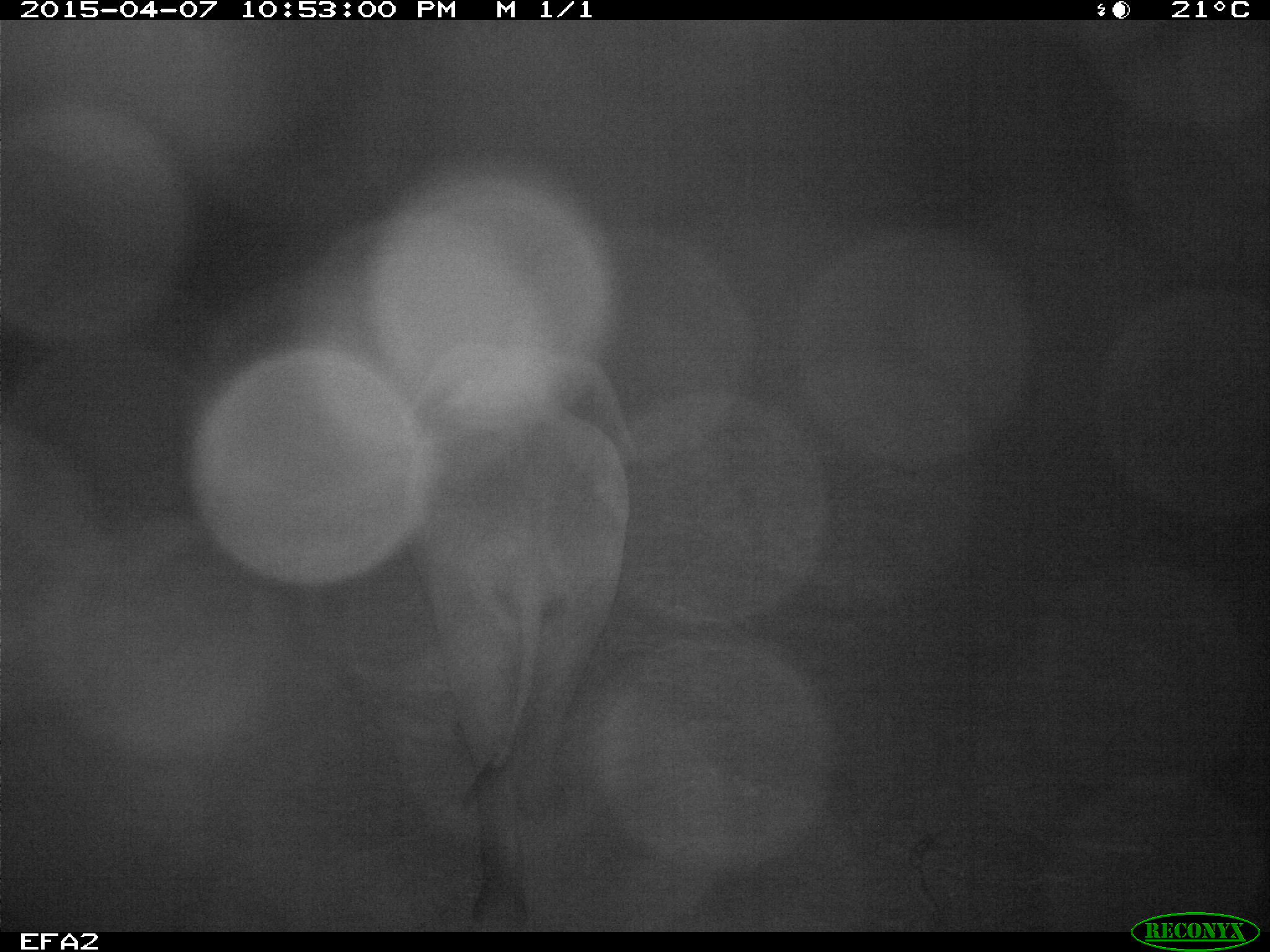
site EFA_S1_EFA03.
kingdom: Animalia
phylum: Chordata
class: Mammalia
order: Proboscidea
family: Elephantidae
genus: Loxodonta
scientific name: Loxodonta africana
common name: african bush elephant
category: elephant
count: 1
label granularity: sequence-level